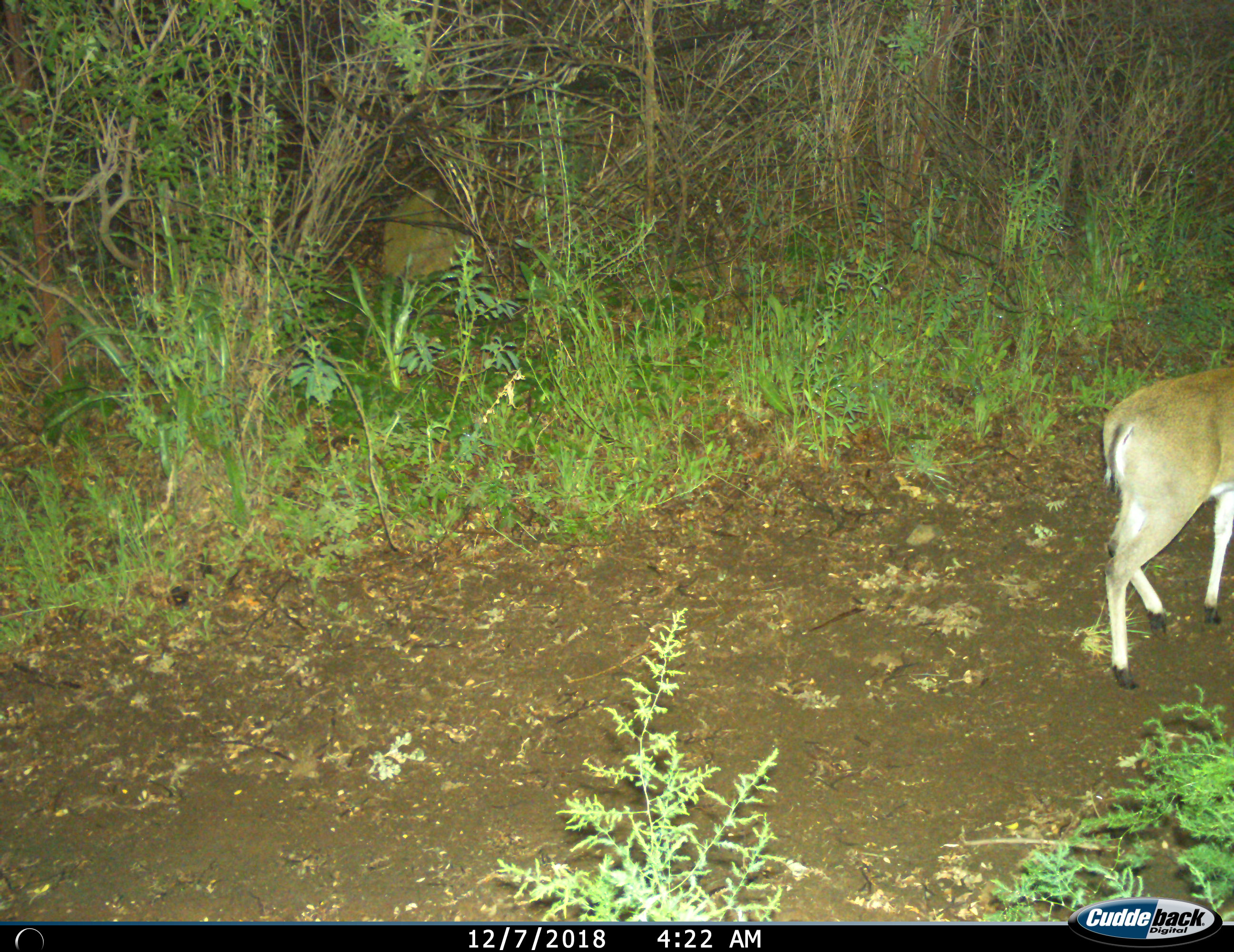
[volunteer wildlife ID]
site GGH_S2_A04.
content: unidentified animal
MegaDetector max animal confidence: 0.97